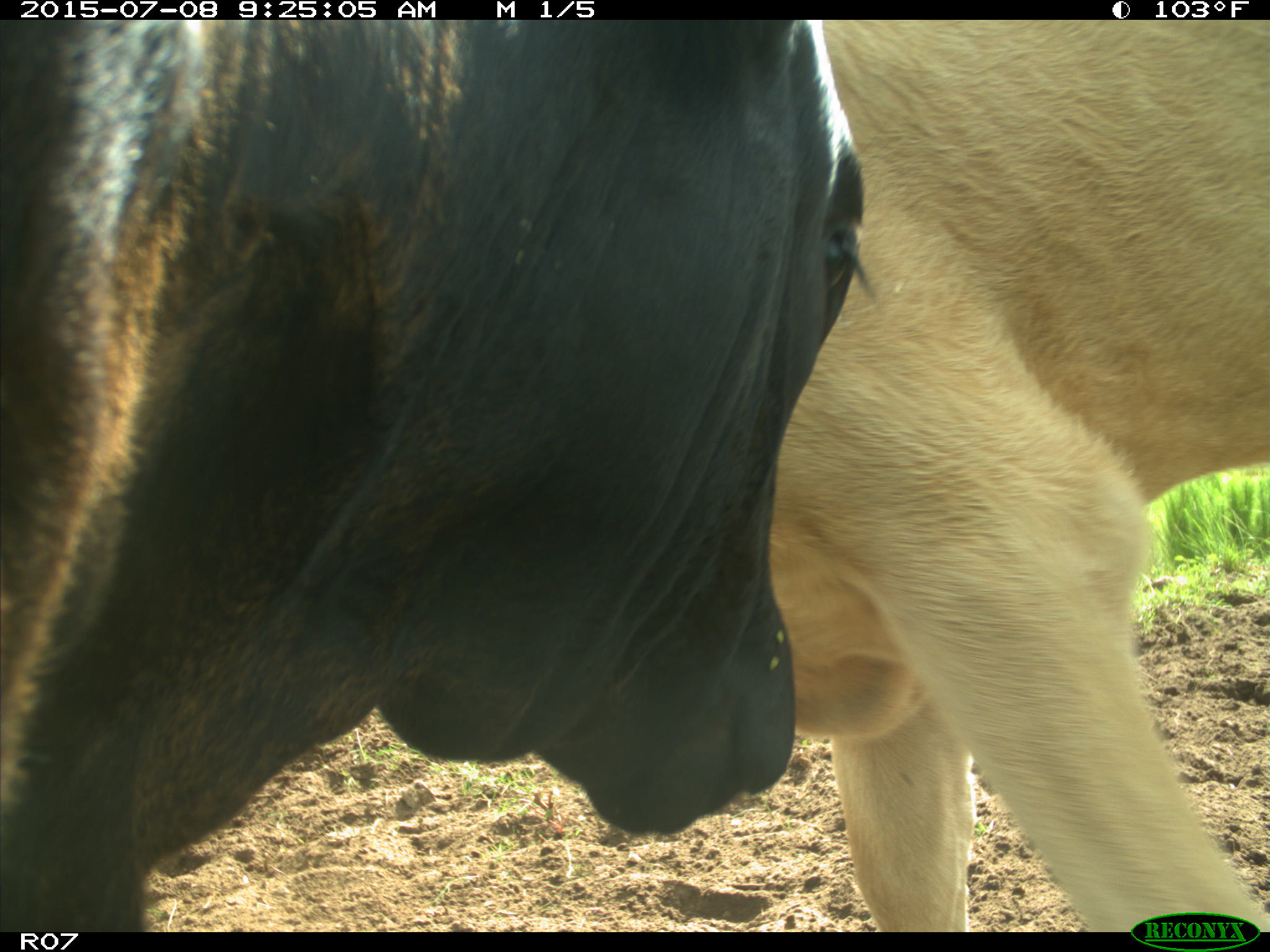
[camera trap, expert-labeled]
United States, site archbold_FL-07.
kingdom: Animalia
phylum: Chordata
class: Mammalia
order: Artiodactyla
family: Bovidae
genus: Bos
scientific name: Bos taurus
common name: domestic cow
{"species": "Bos taurus (domestic cow)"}